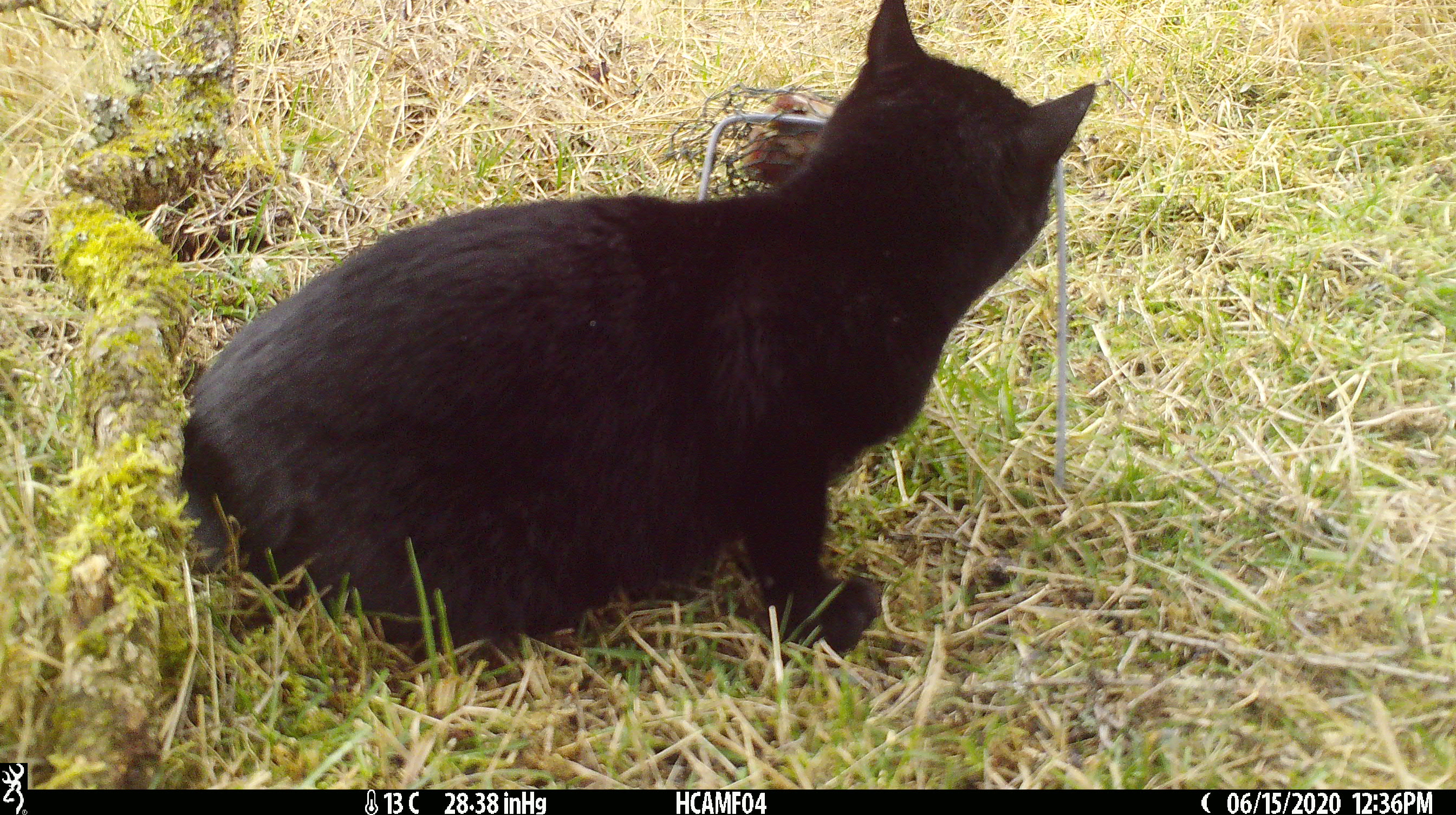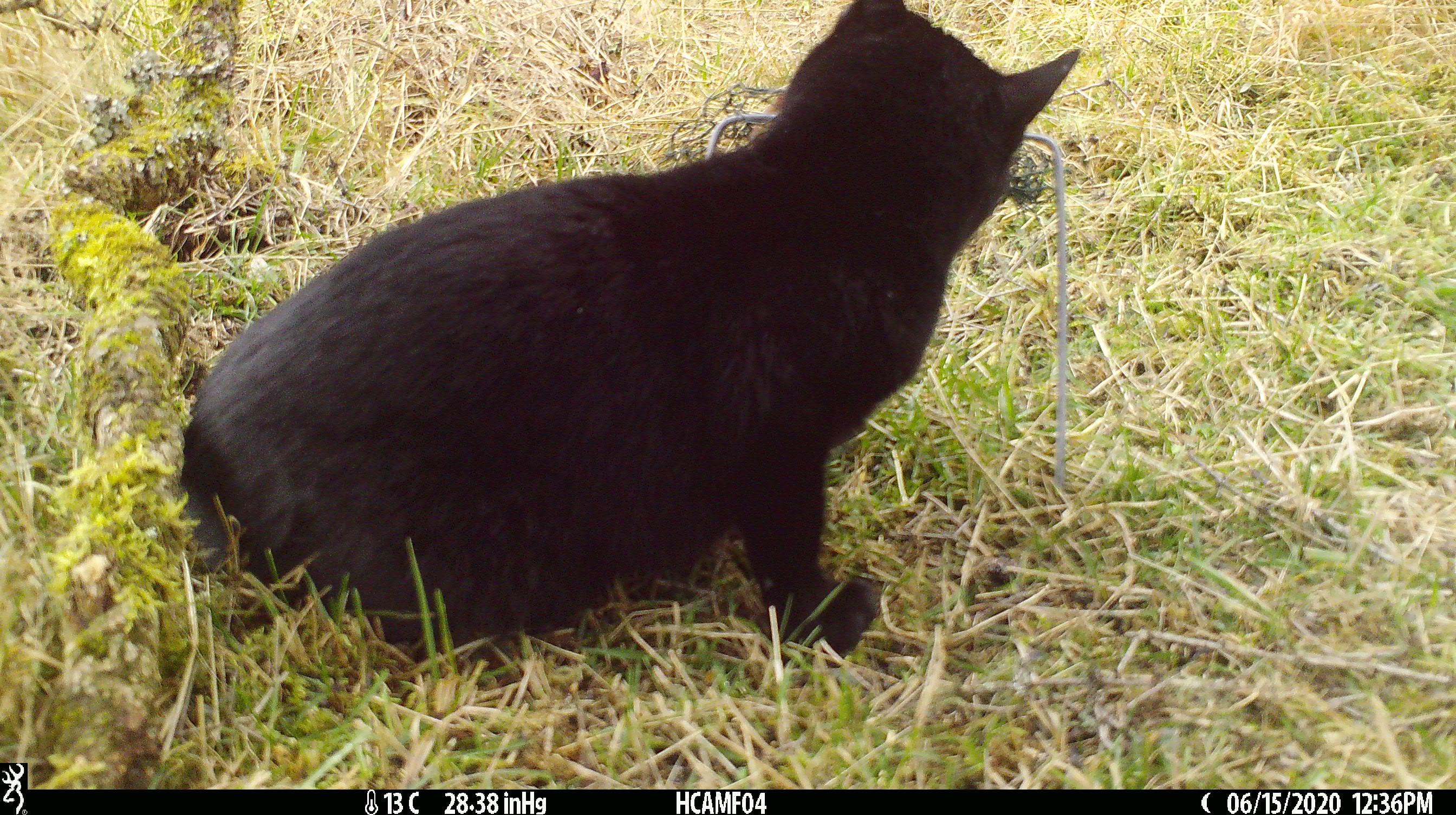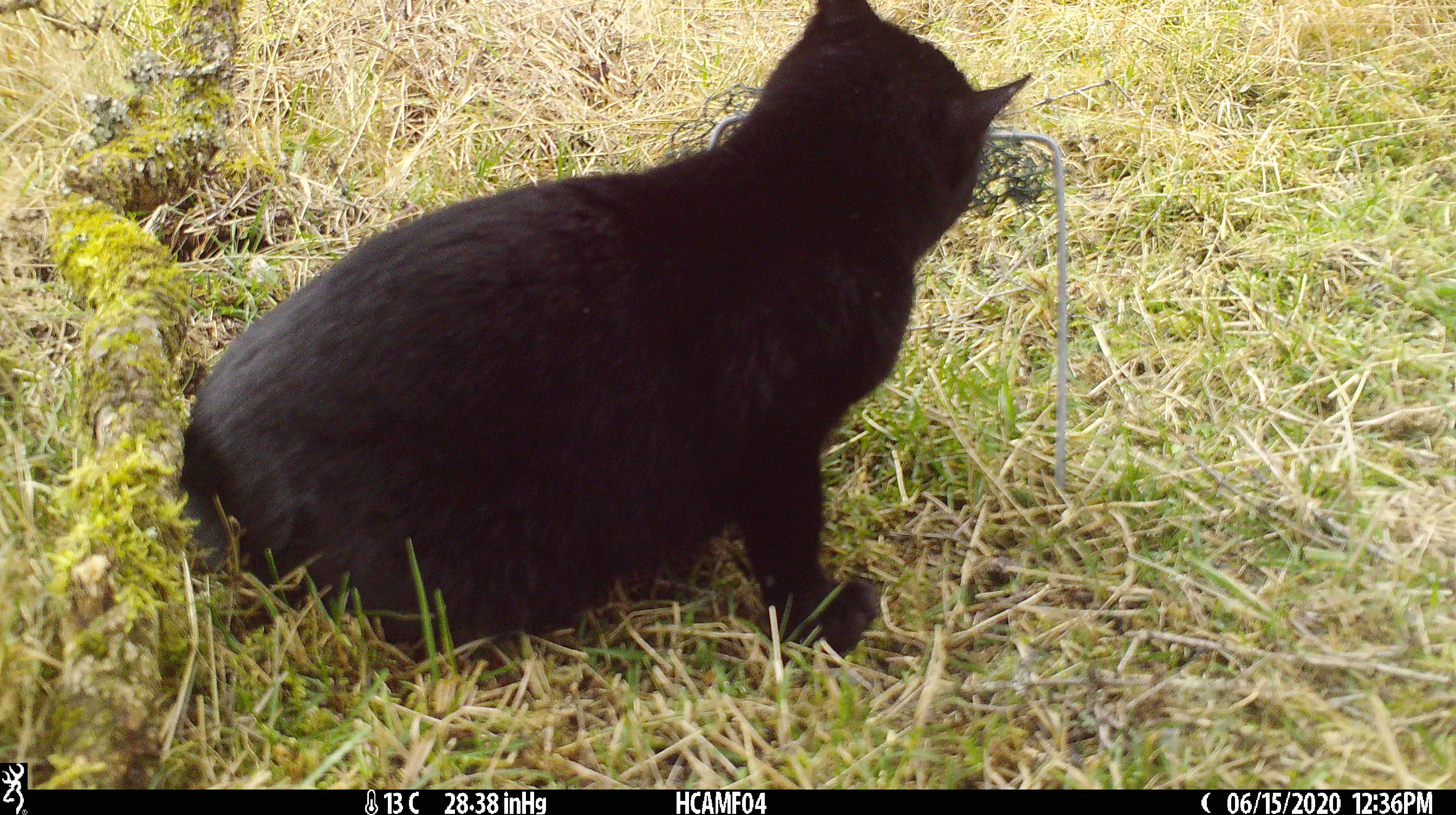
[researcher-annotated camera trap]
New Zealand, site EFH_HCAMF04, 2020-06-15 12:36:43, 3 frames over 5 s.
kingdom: Animalia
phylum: Chordata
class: Mammalia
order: Carnivora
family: Felidae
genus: Felis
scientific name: Felis catus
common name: domestic cat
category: cat